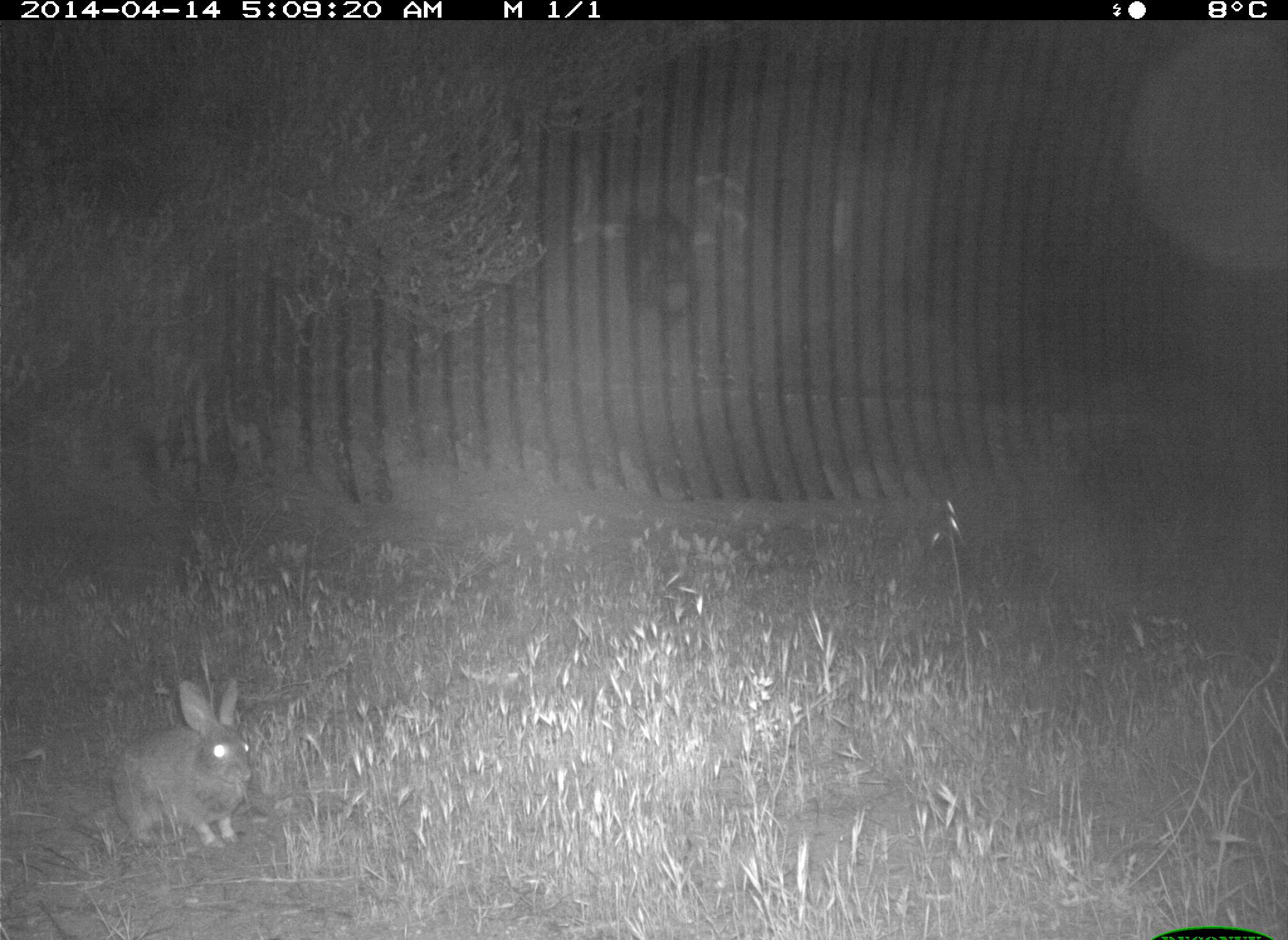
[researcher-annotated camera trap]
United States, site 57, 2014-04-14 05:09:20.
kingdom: Animalia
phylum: Chordata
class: Mammalia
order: Lagomorpha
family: Leporidae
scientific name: Leporidae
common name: rabbits and hares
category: rabbit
Rabbit (rabbits and hares) (Leporidae).